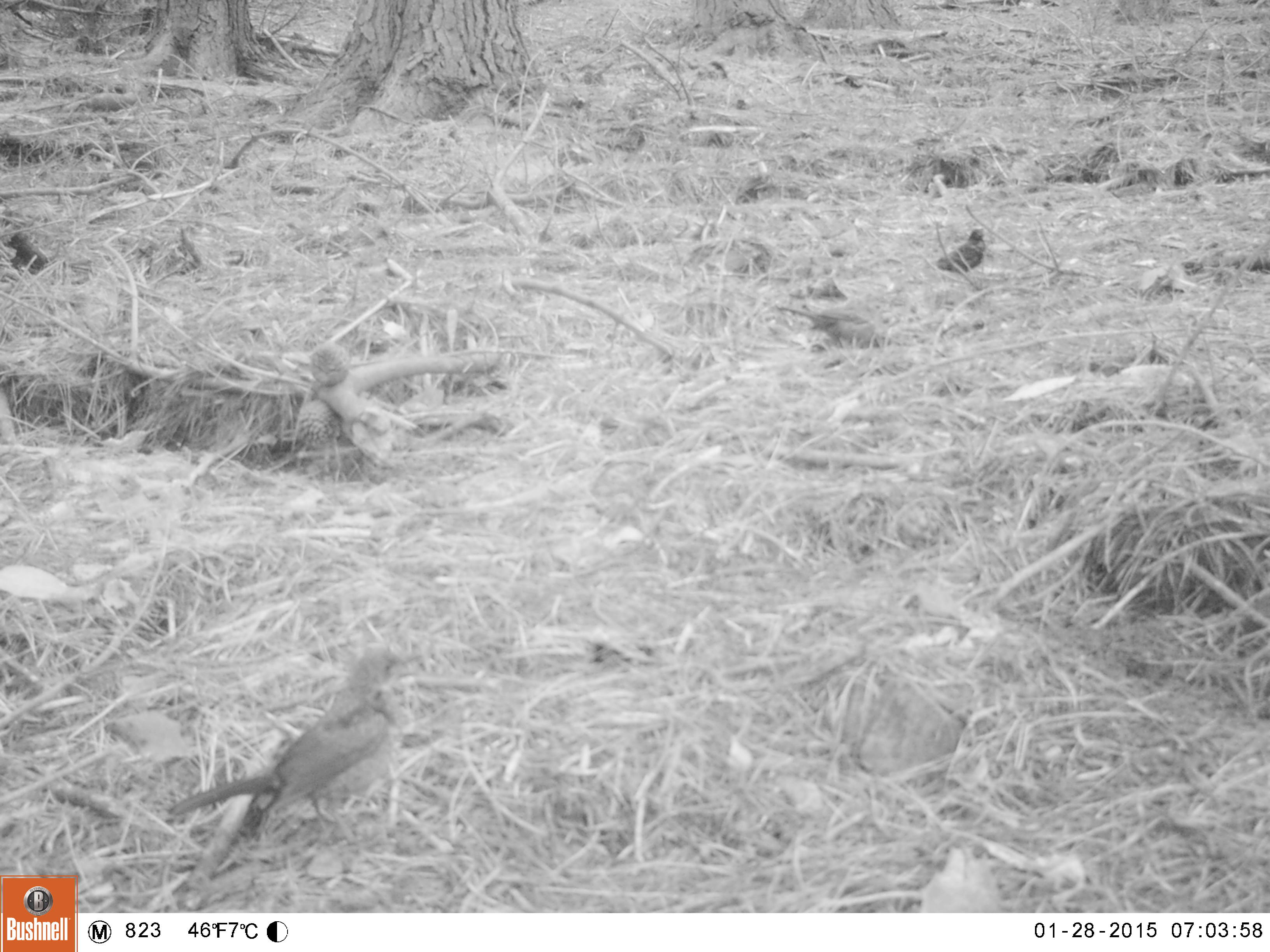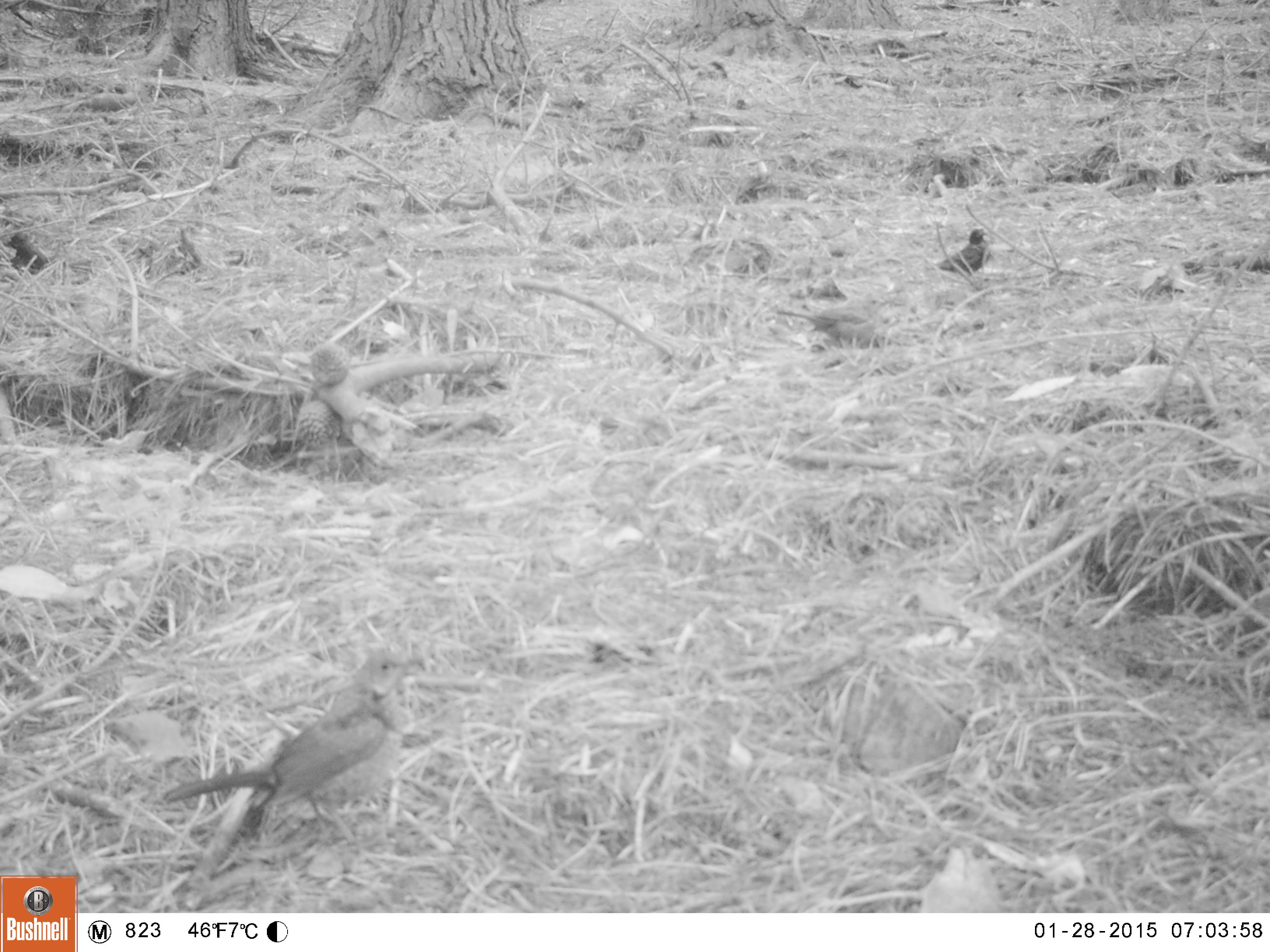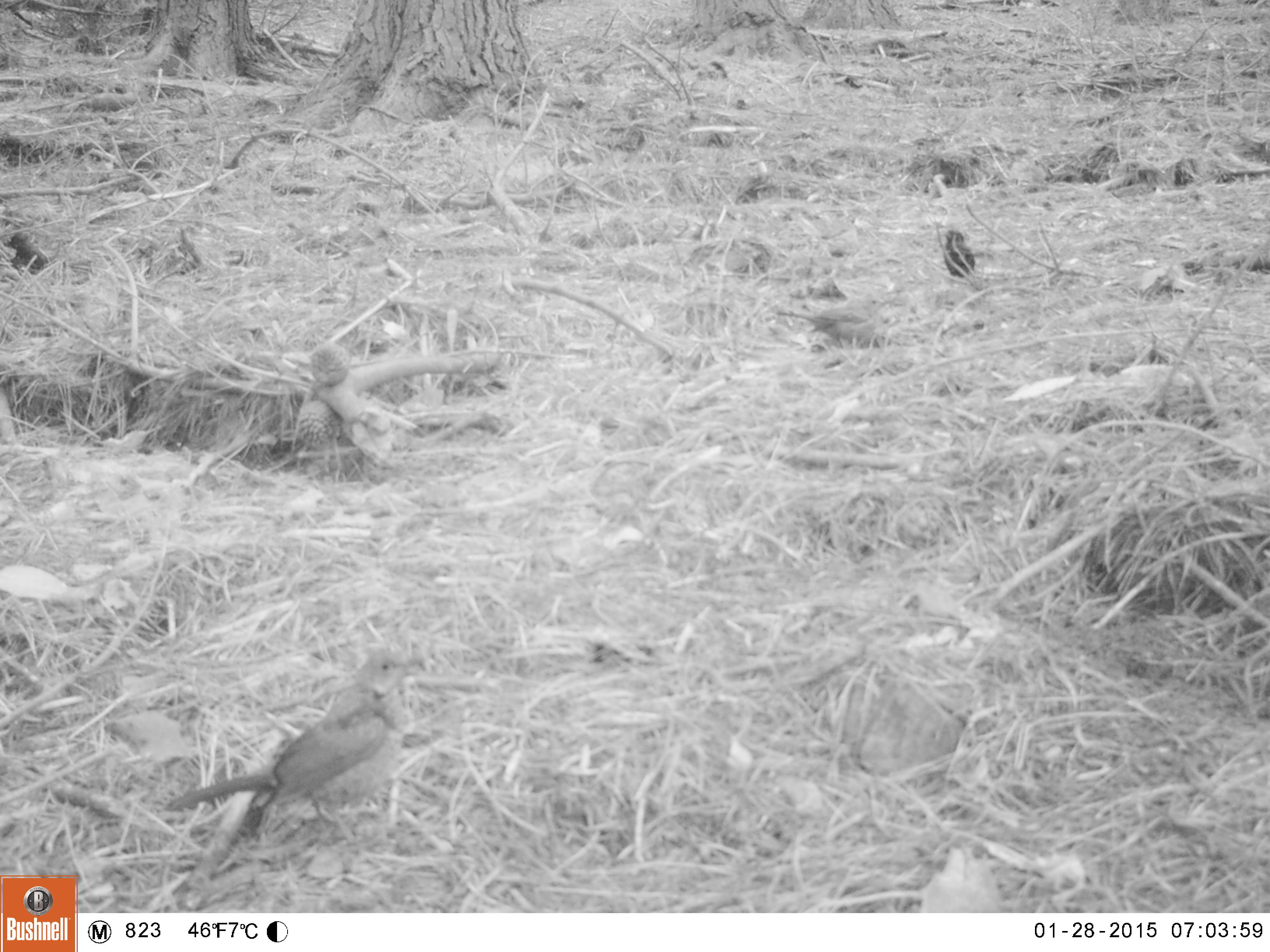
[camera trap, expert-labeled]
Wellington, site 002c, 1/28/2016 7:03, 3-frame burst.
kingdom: Animalia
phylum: Chordata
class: Aves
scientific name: Aves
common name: bird